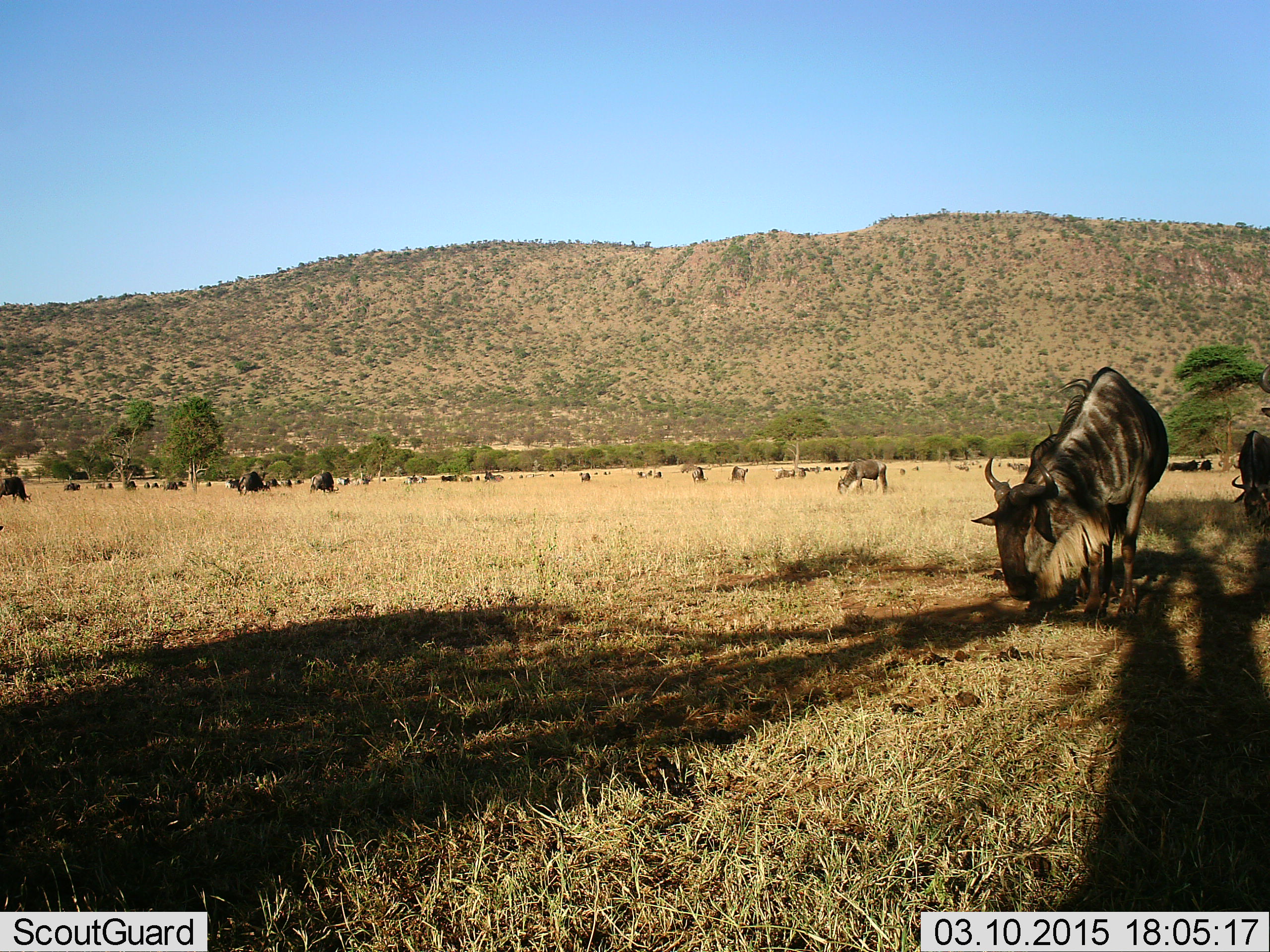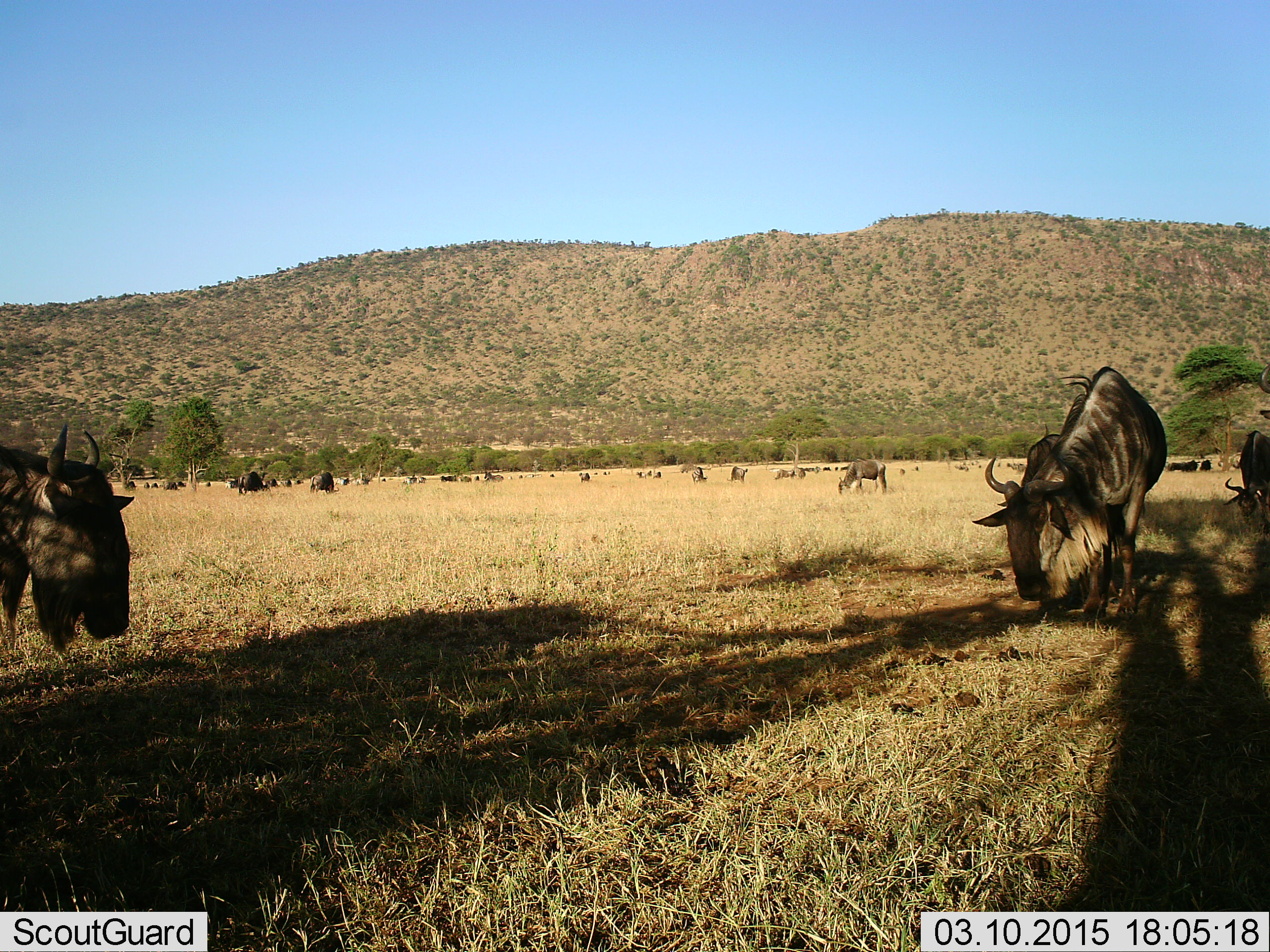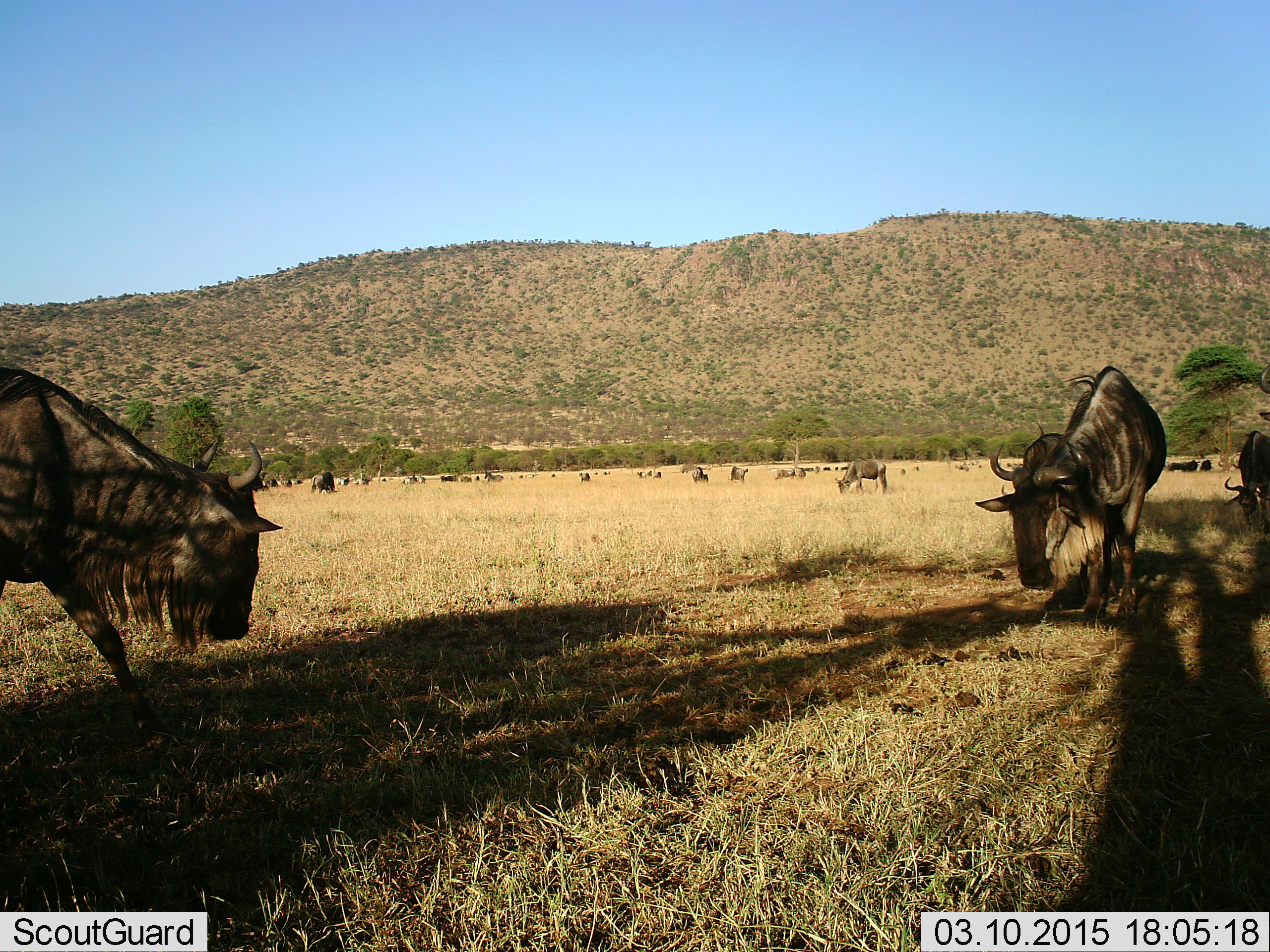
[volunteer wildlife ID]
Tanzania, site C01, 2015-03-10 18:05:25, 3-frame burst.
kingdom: Animalia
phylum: Chordata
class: Mammalia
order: Artiodactyla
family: Bovidae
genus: Connochaetes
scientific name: Connochaetes taurinus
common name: blue wildebeest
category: wildebeest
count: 11-50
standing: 50%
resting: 30%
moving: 60%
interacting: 0%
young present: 0%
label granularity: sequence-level